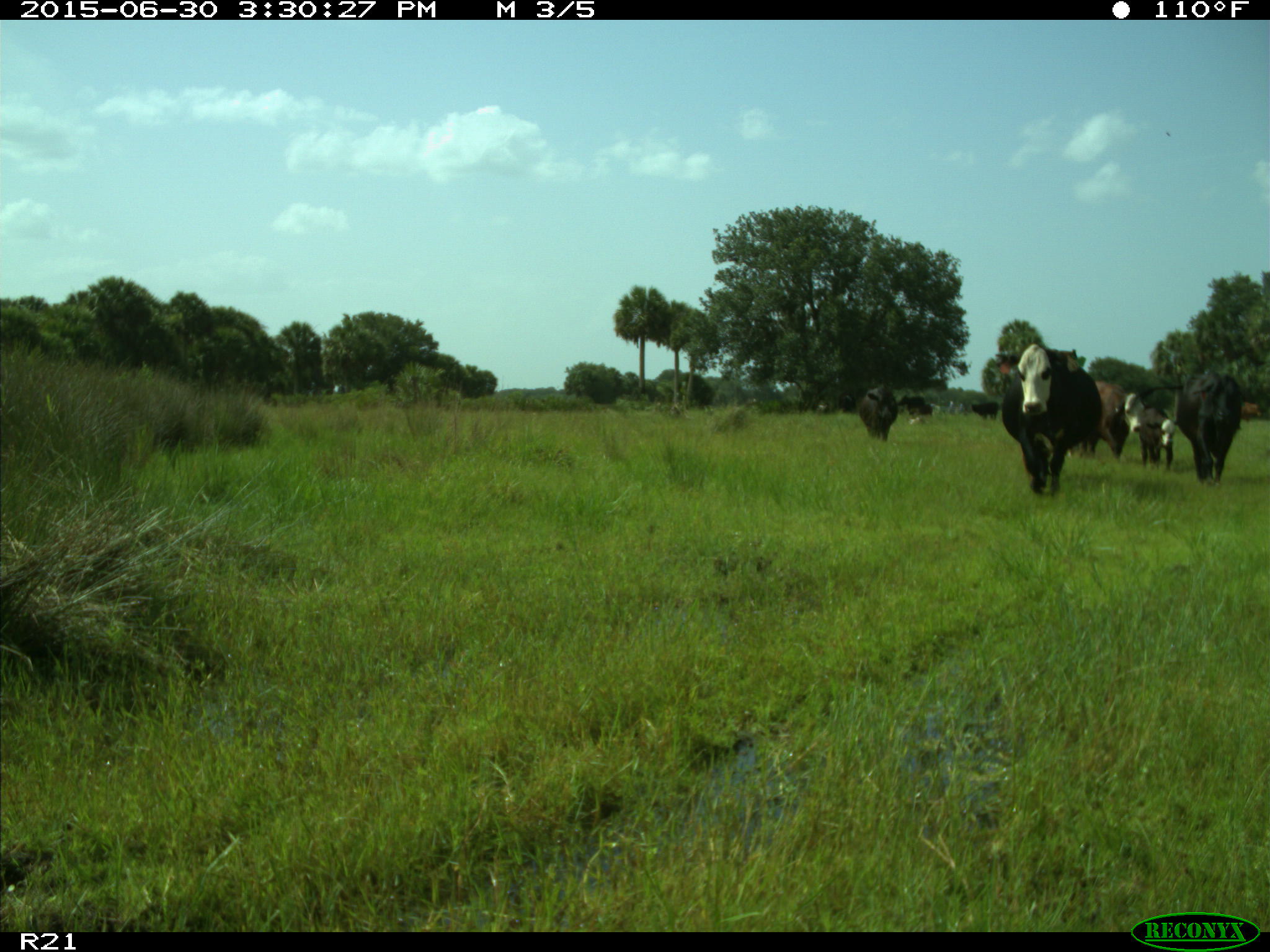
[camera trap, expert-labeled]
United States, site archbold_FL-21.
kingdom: Animalia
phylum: Chordata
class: Mammalia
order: Artiodactyla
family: Bovidae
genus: Bos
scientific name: Bos taurus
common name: domestic cow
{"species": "Bos taurus (domestic cow)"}